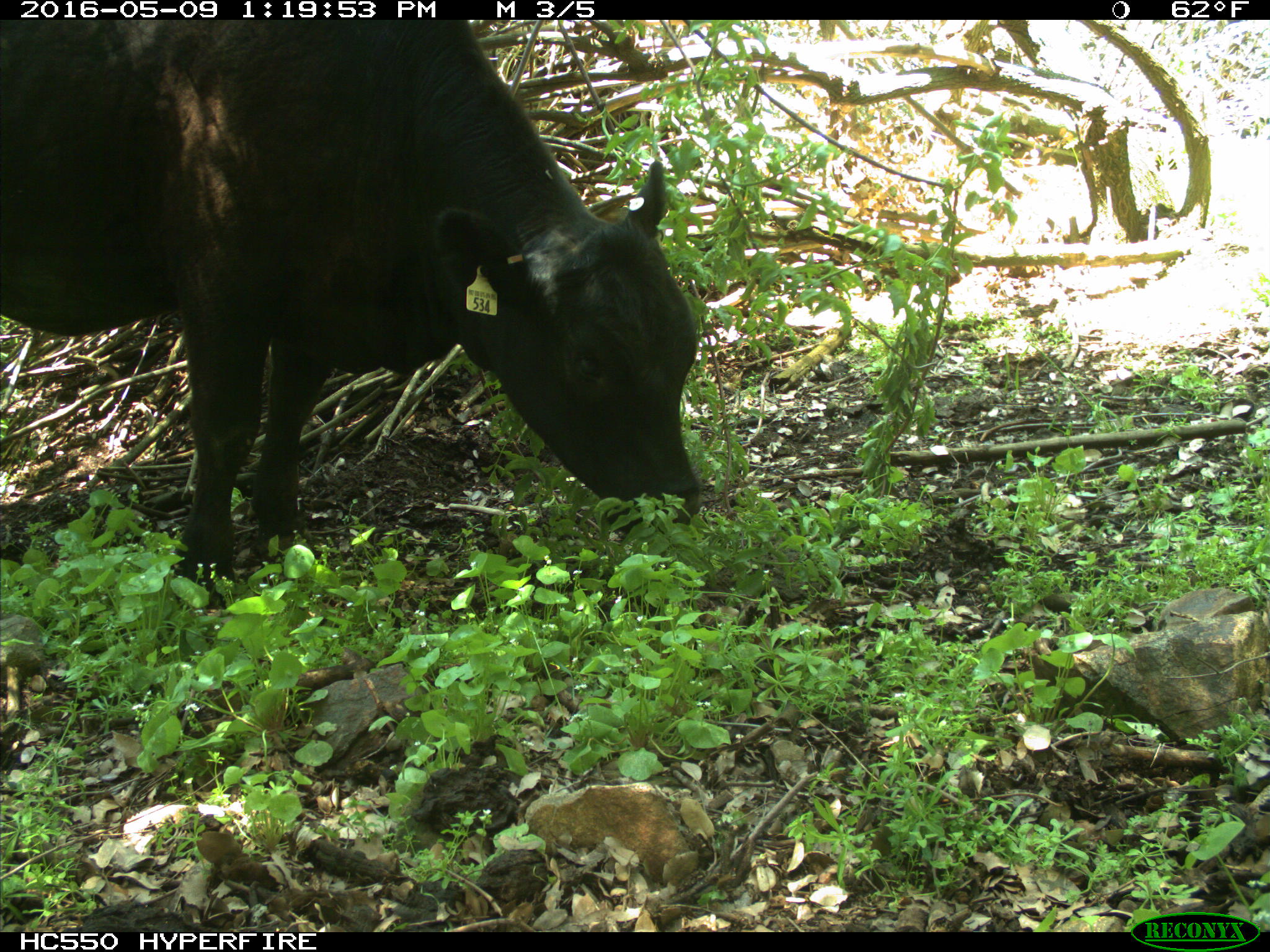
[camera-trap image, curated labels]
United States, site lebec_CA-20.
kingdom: Animalia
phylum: Chordata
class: Mammalia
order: Artiodactyla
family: Bovidae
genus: Bos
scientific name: Bos taurus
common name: domestic cow